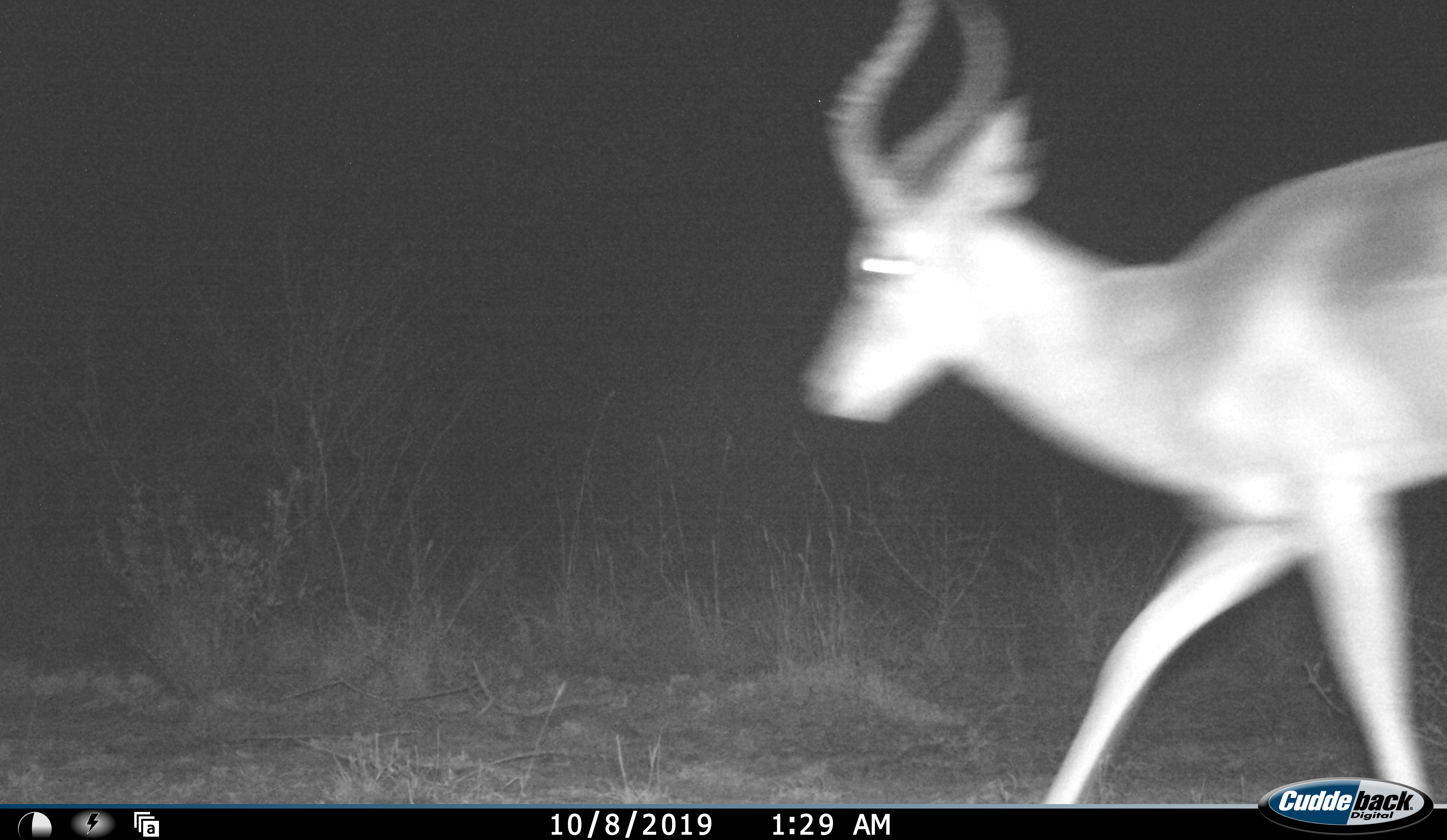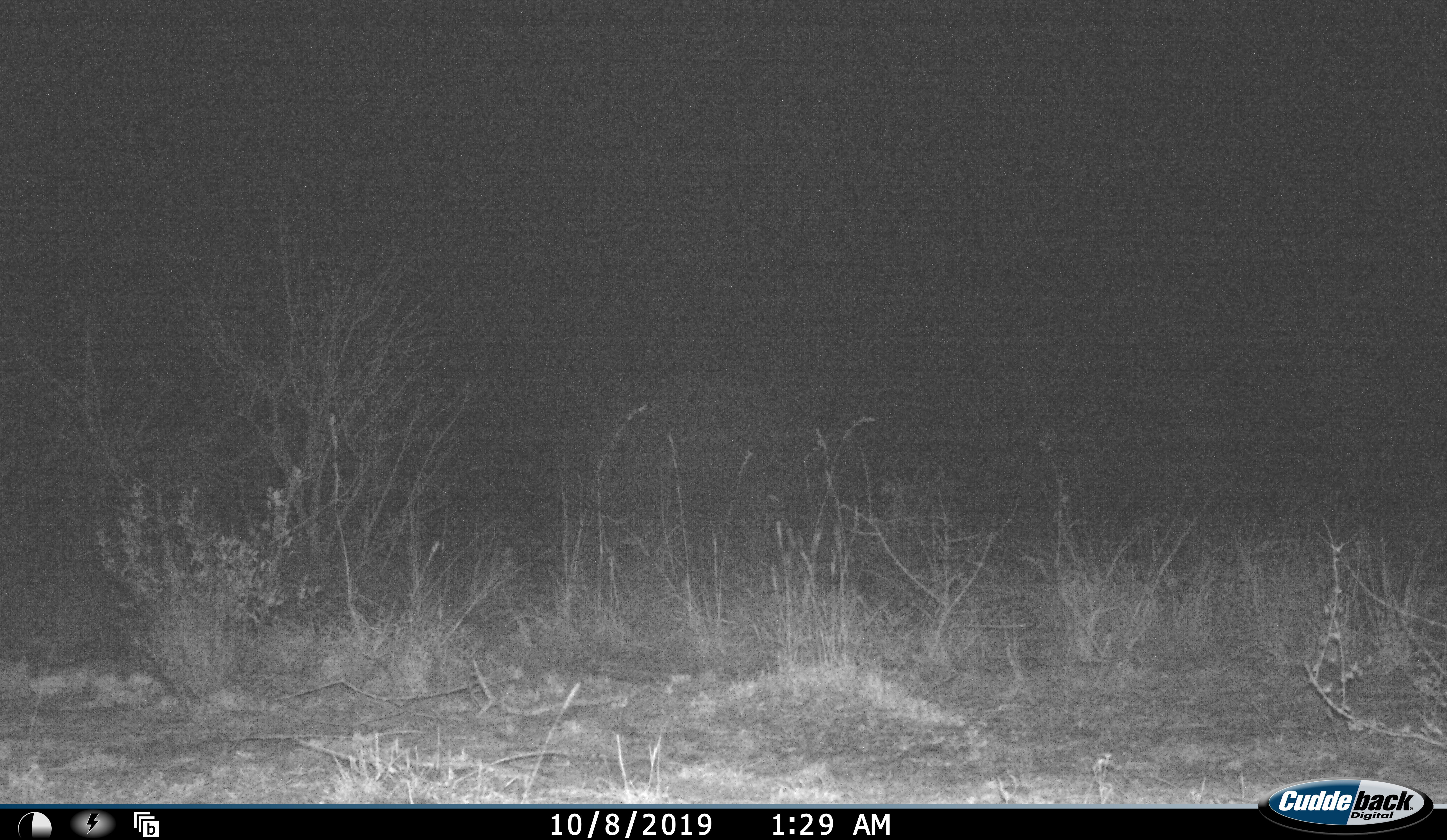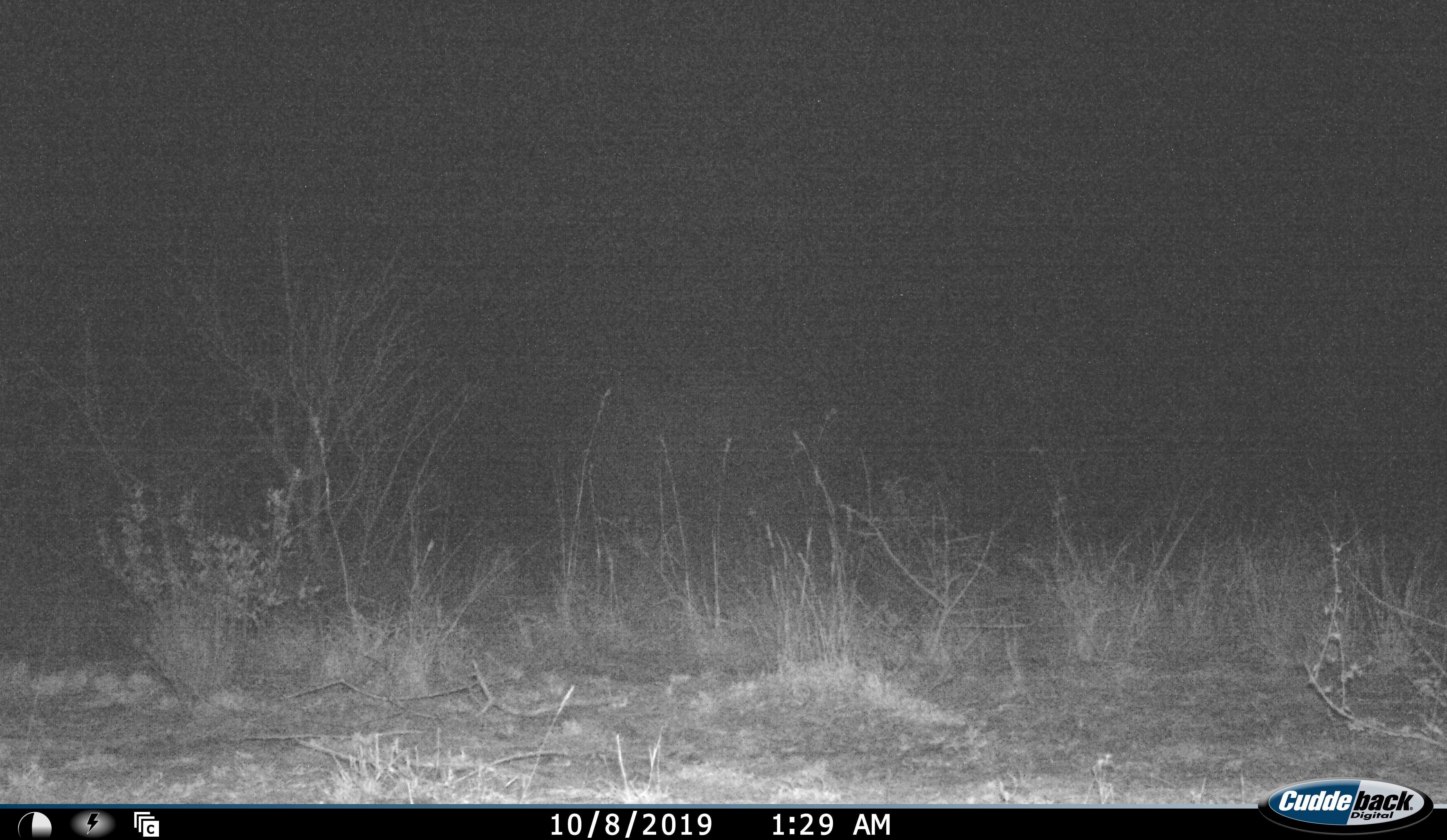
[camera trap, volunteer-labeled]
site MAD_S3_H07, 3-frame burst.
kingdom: Animalia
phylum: Chordata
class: Mammalia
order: Artiodactyla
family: Bovidae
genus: Aepyceros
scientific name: Aepyceros melampus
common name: impala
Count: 1.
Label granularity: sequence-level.